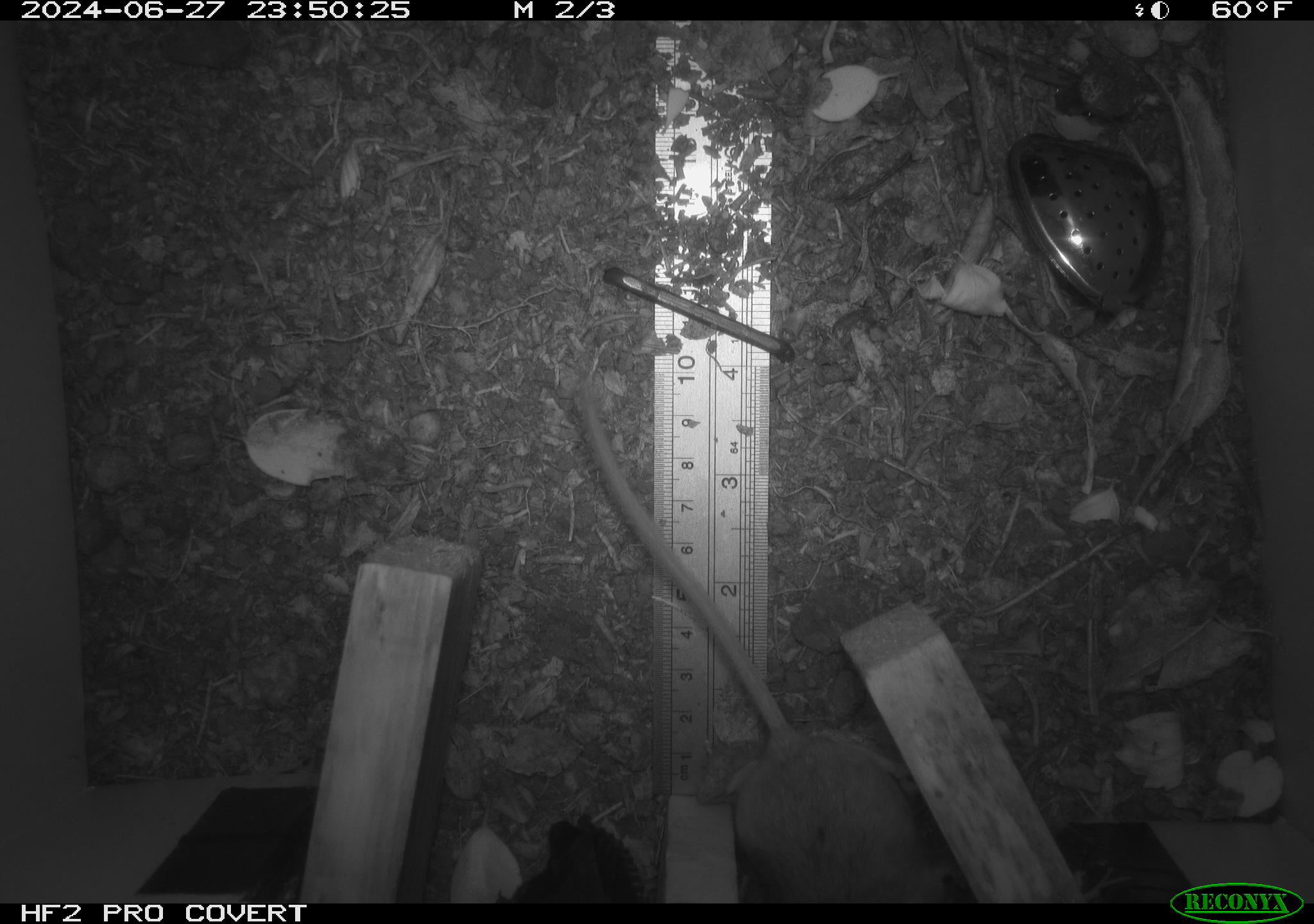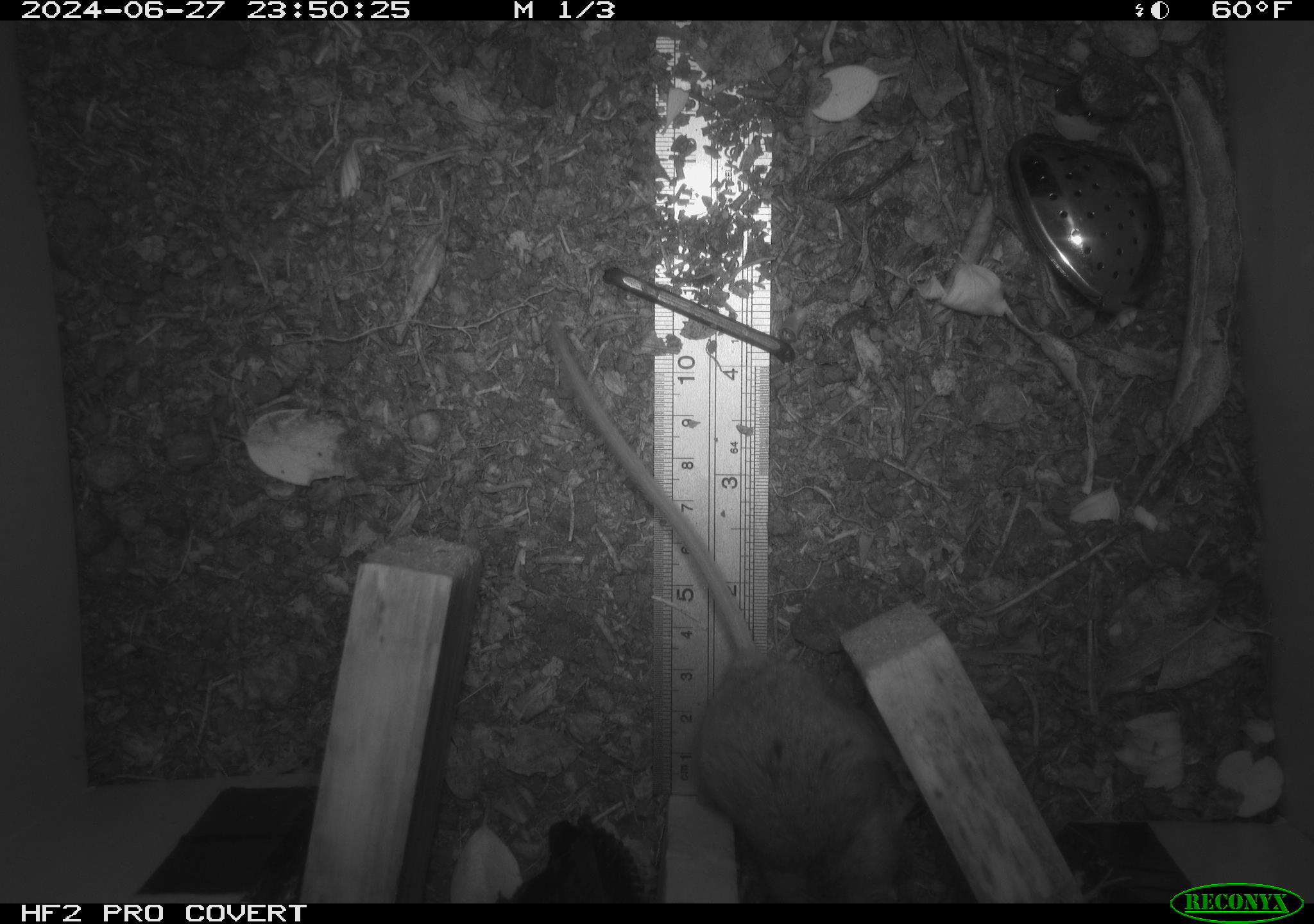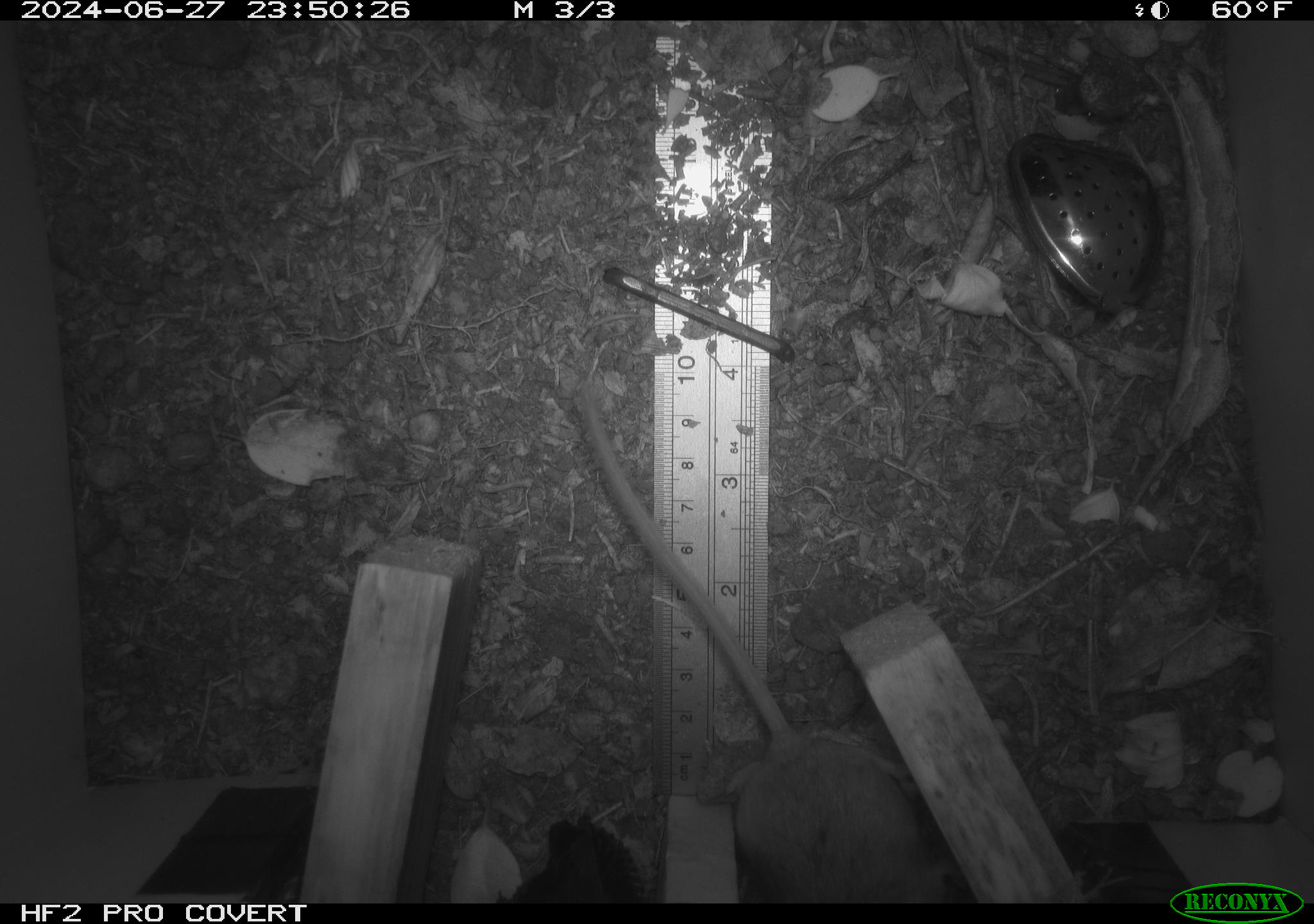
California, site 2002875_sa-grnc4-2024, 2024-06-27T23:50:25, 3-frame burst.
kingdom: Animalia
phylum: Chordata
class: Mammalia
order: Rodentia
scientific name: Rodentia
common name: rodent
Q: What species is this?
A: Rodent (Rodentia).